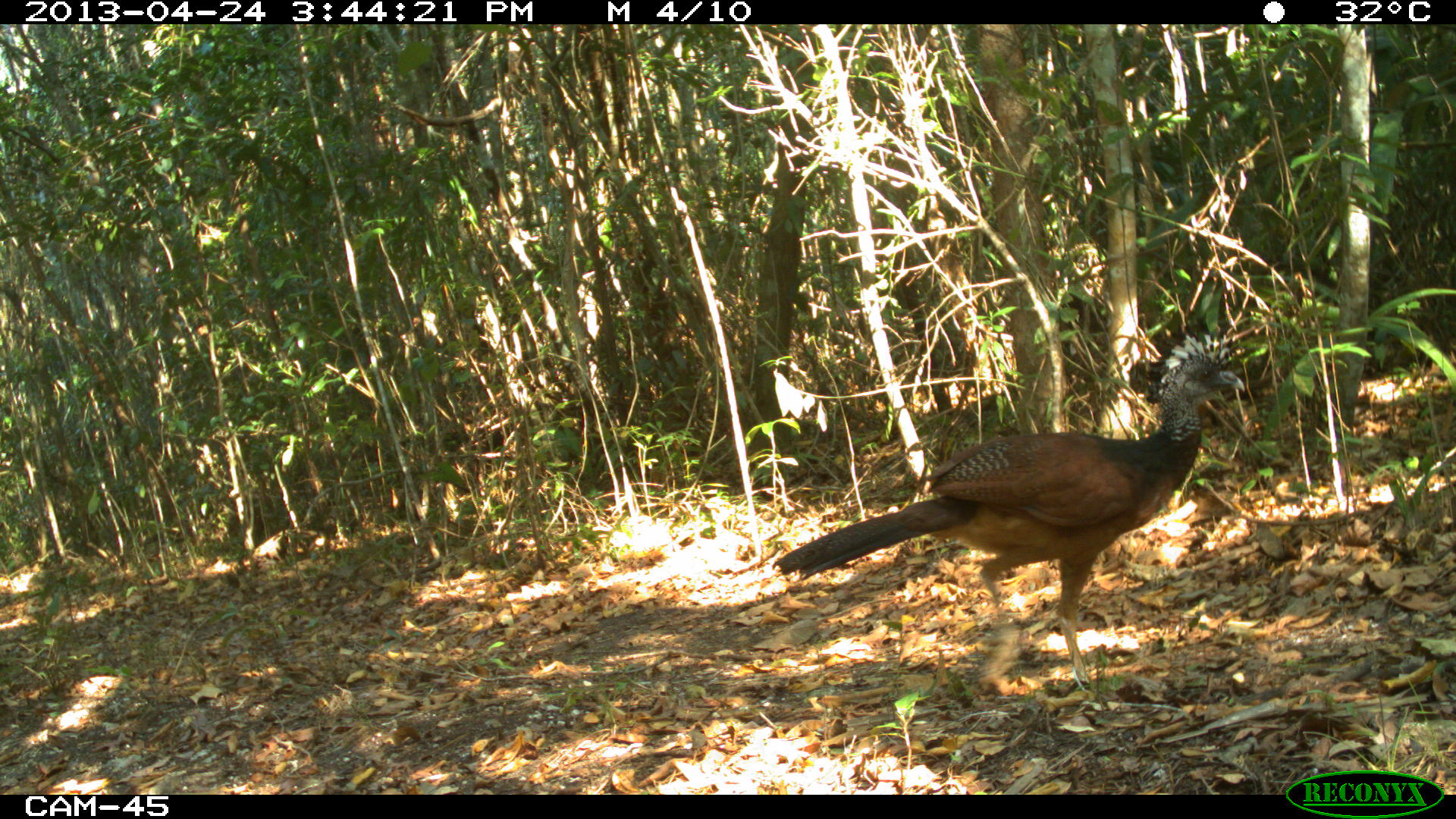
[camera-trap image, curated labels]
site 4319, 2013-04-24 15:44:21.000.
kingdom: Animalia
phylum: Chordata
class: Aves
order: Galliformes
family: Cracidae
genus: Crax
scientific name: Crax rubra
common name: great curassow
Crax rubra (great curassow), count 1, sex female.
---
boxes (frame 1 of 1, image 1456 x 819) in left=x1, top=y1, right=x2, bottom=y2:
crax rubra: left=772, top=332, right=1245, bottom=692